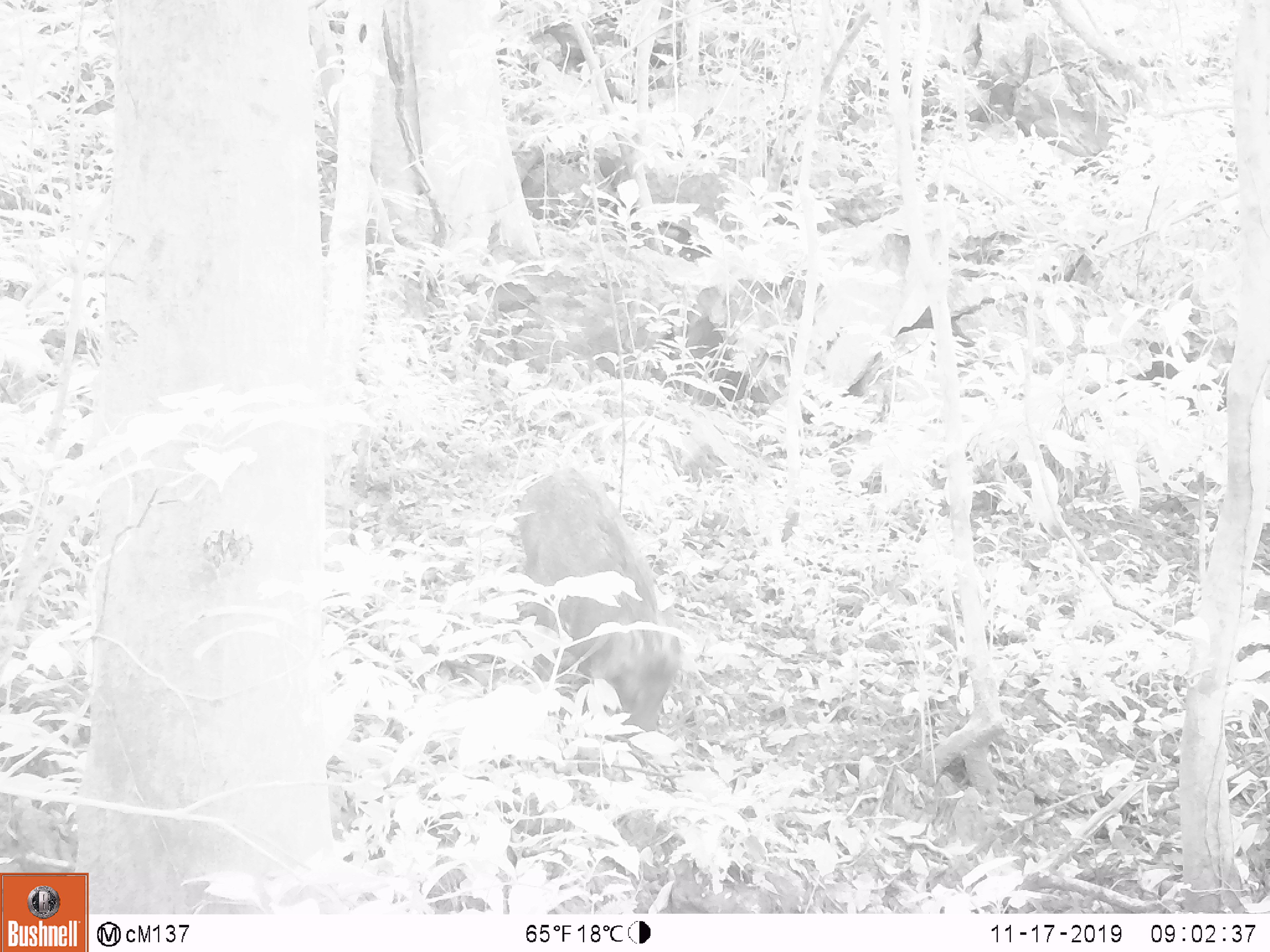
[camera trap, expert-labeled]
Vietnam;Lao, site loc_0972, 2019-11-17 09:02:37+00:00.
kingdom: Animalia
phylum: Chordata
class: Mammalia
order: Artiodactyla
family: Suidae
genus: Sus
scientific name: Sus scrofa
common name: eurasian wild pig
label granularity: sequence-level